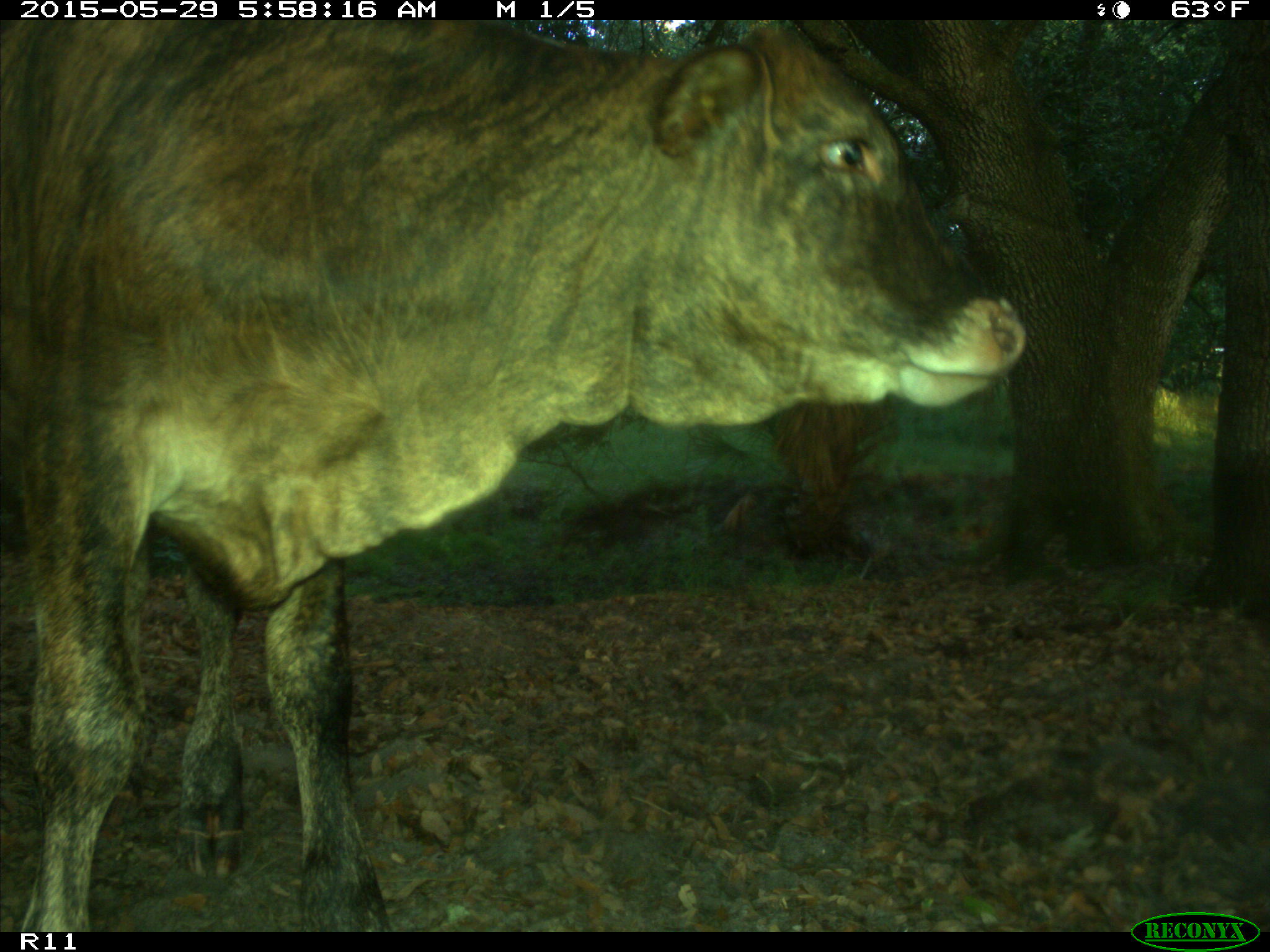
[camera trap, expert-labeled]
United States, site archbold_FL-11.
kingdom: Animalia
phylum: Chordata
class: Mammalia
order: Artiodactyla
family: Bovidae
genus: Bos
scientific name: Bos taurus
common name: domestic cow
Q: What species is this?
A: Bos taurus (domestic cow).